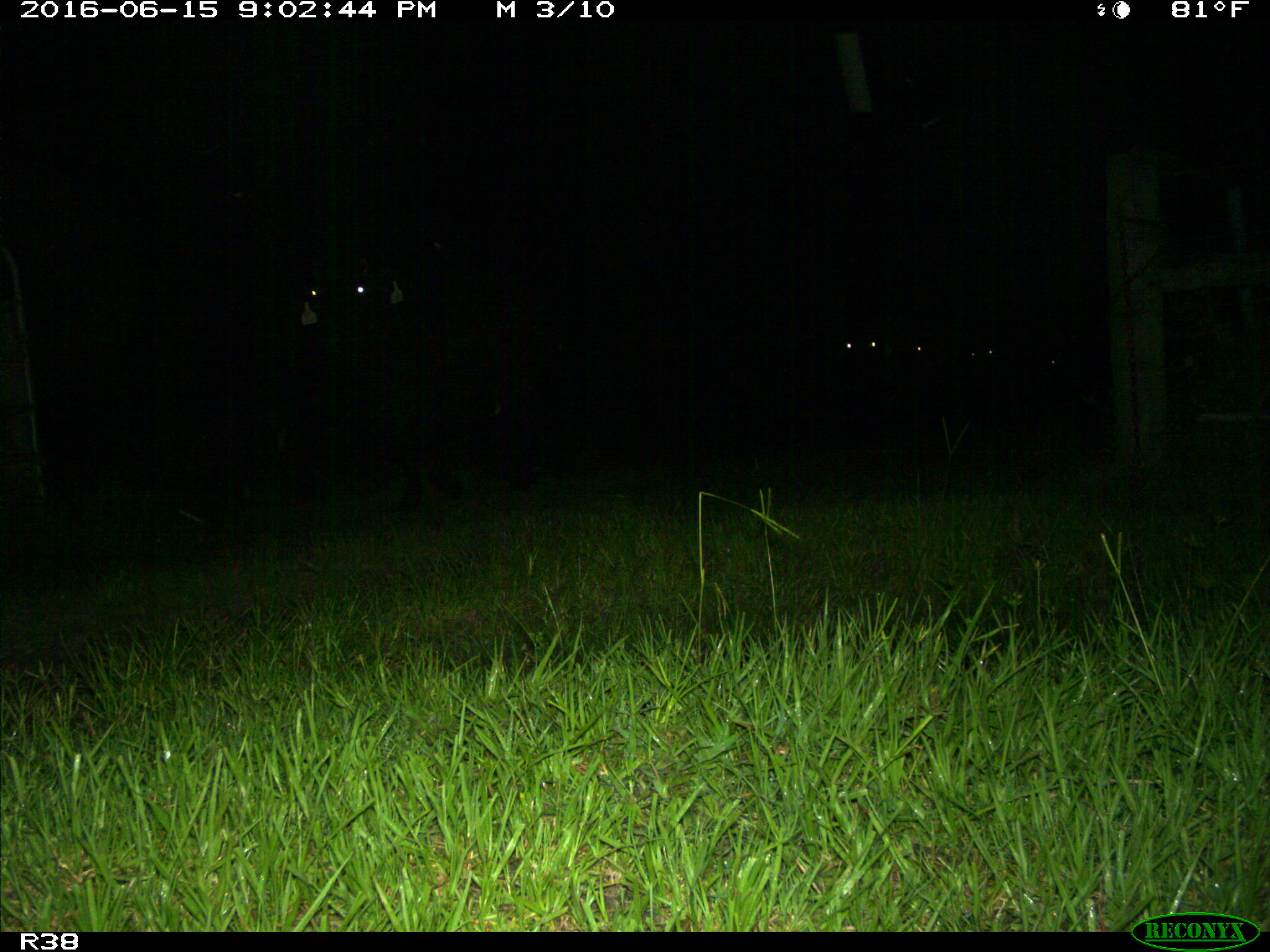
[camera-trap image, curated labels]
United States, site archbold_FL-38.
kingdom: Animalia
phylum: Chordata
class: Mammalia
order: Artiodactyla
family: Bovidae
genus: Bos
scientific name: Bos taurus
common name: domestic cow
Bos taurus (domestic cow).